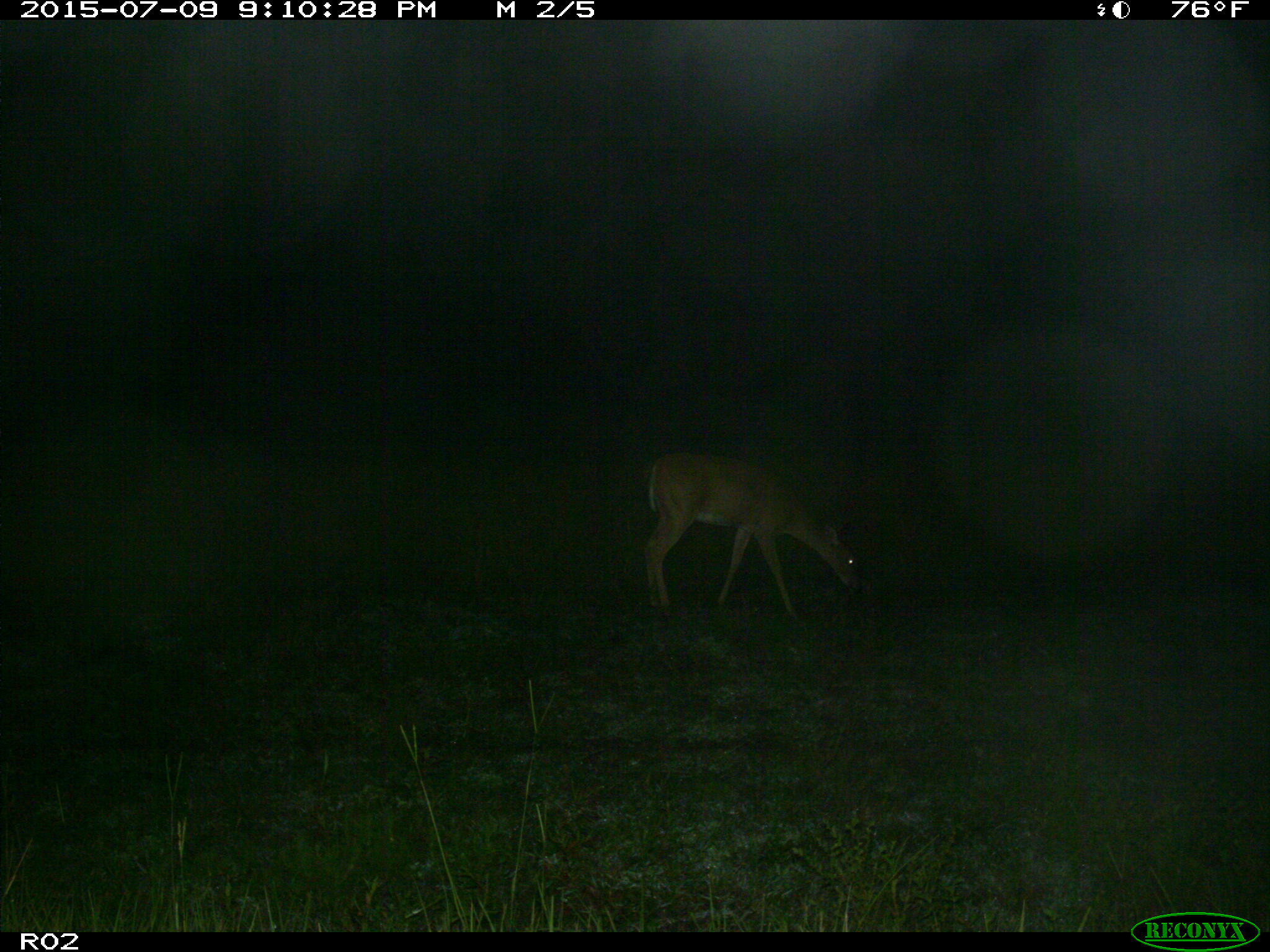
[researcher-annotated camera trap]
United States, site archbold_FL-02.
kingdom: Animalia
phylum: Chordata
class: Mammalia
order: Artiodactyla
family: Cervidae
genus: Odocoileus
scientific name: Odocoileus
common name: deer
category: unidentified deer